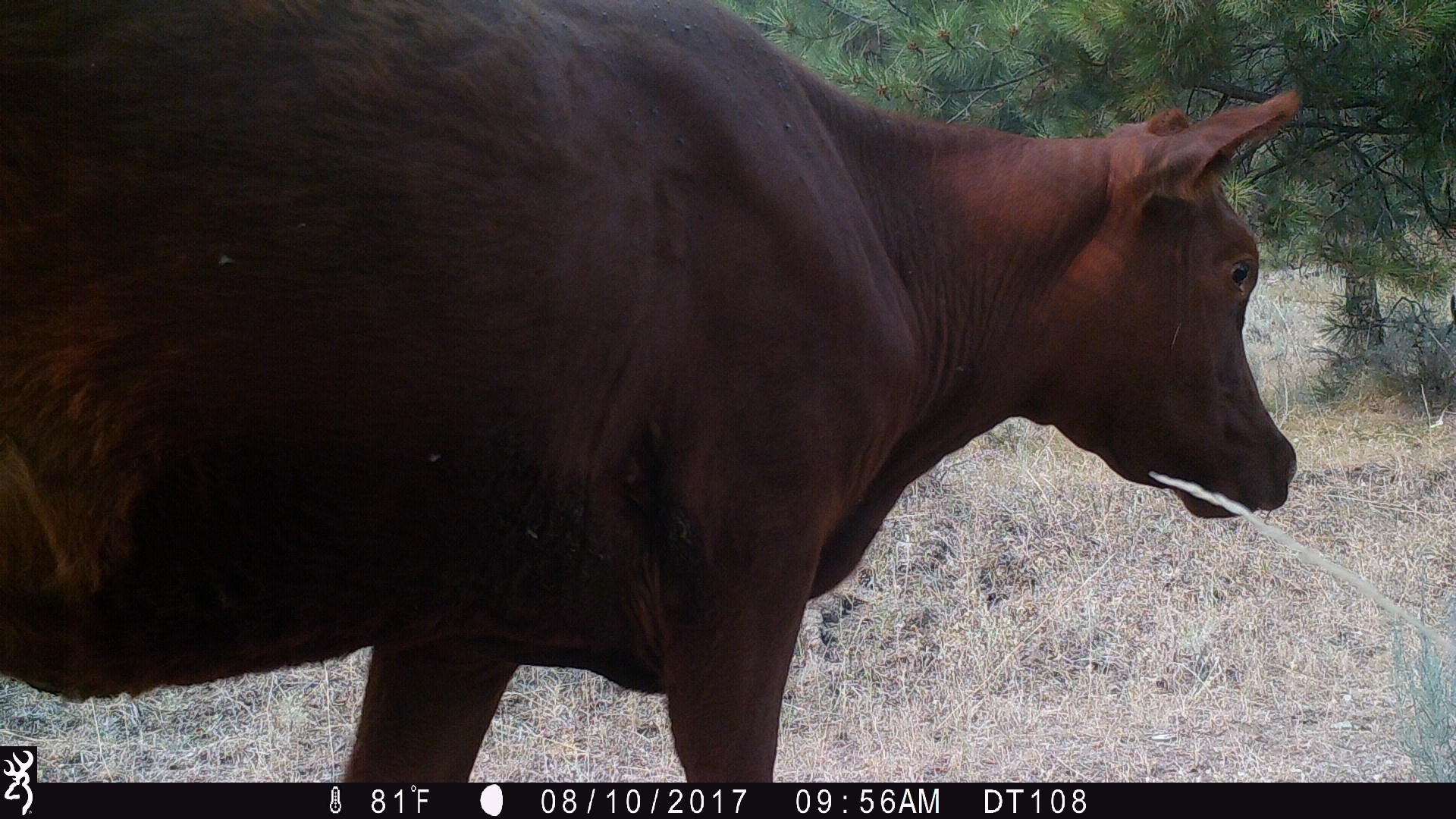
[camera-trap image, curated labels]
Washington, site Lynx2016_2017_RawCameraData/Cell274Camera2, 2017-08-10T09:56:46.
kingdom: Animalia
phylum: Chordata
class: Mammalia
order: Artiodactyla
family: Bovidae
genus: Bos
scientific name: Bos taurus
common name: domestic cattle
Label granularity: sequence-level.